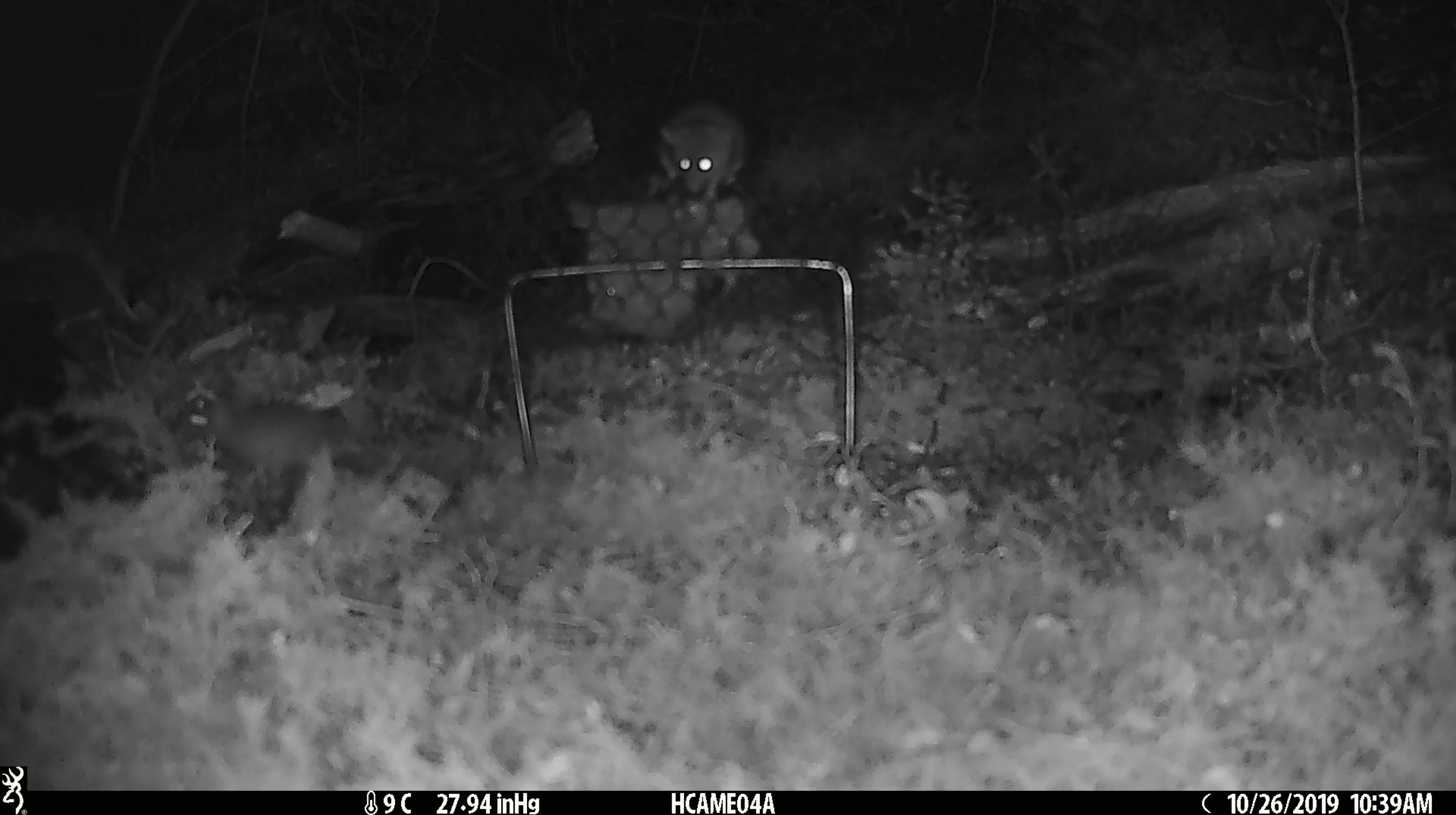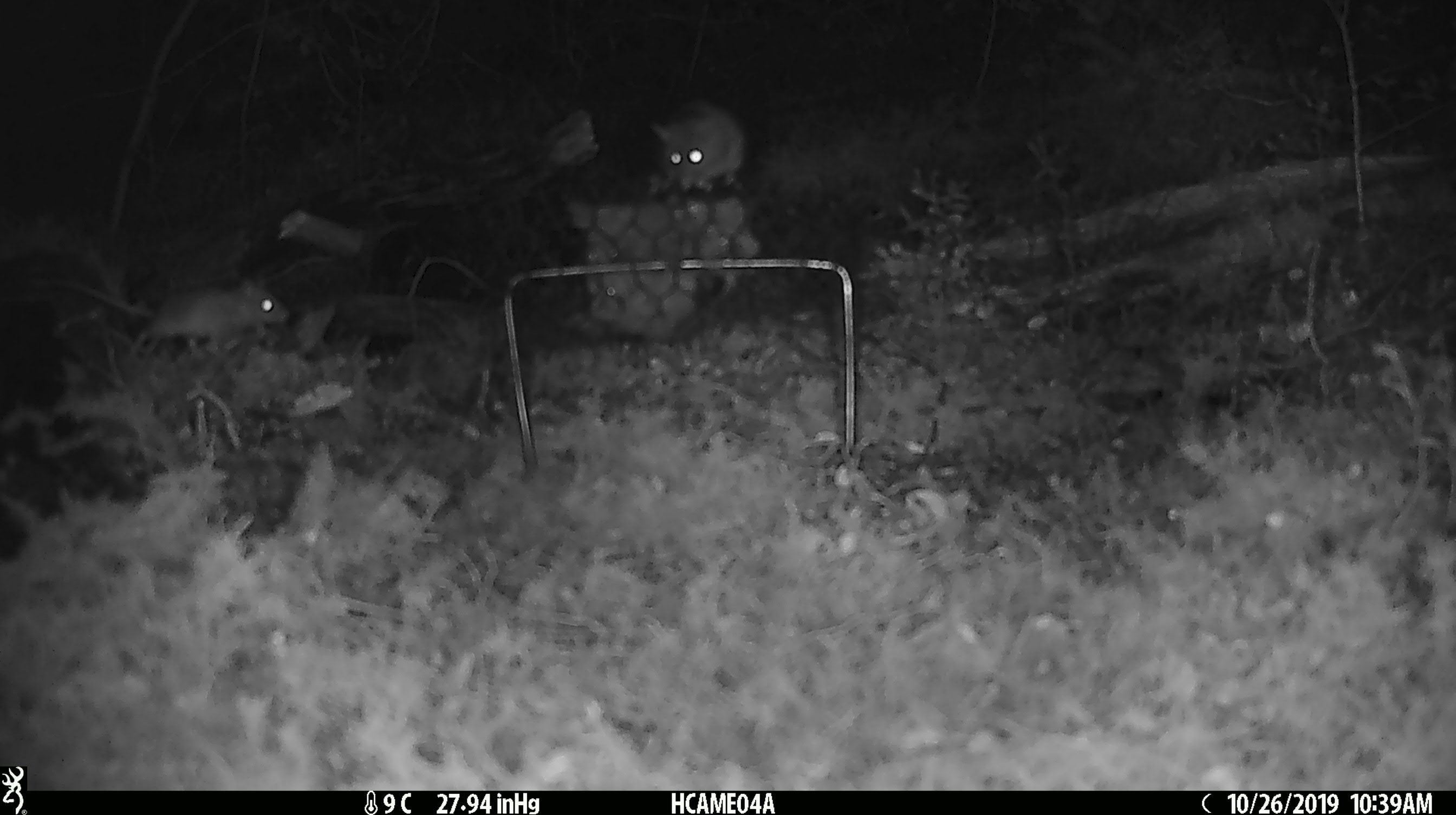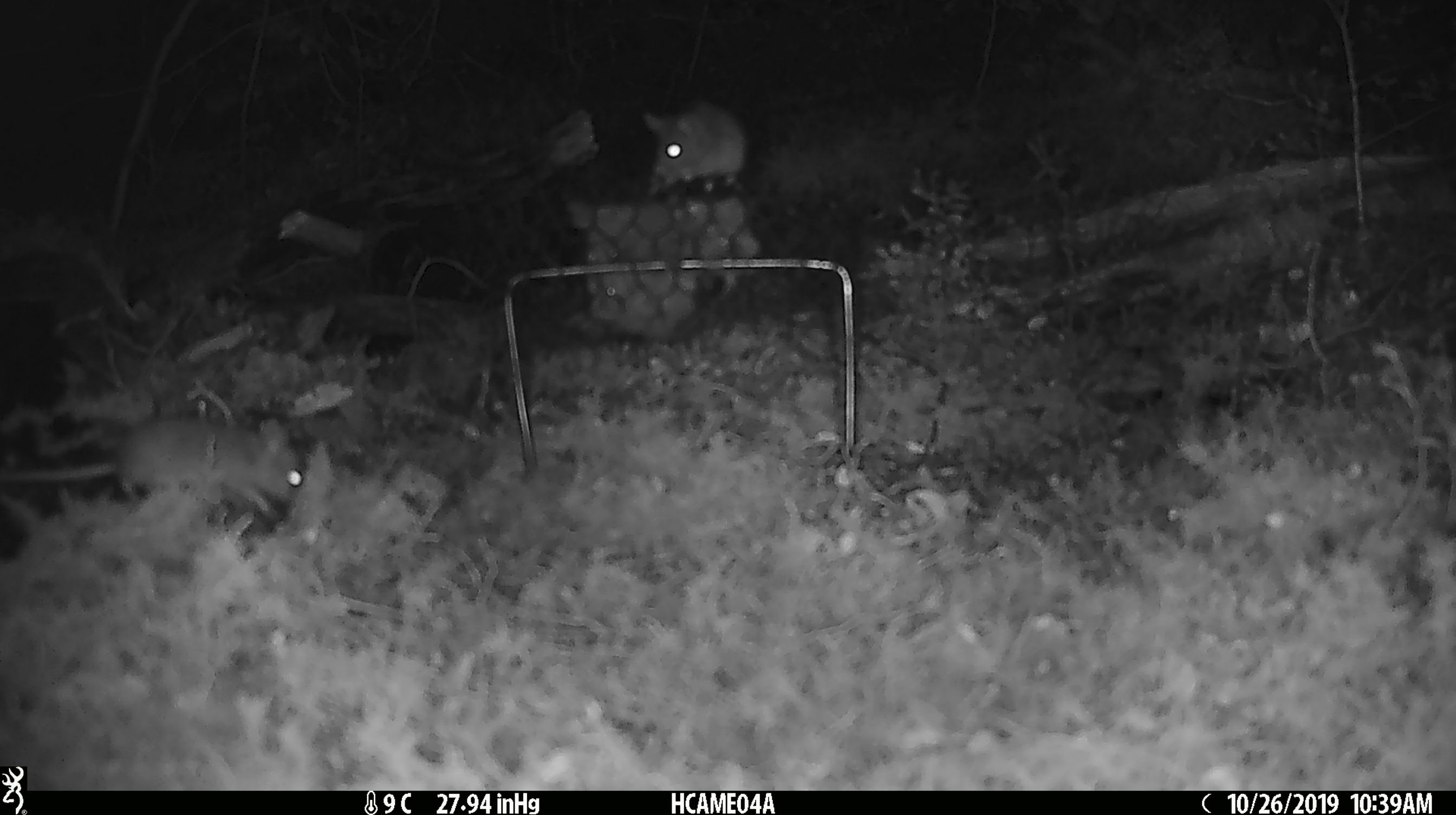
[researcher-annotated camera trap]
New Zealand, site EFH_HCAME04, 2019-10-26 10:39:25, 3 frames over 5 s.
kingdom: Animalia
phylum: Chordata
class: Mammalia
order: Rodentia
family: Muridae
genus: Mus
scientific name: Mus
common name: mouse